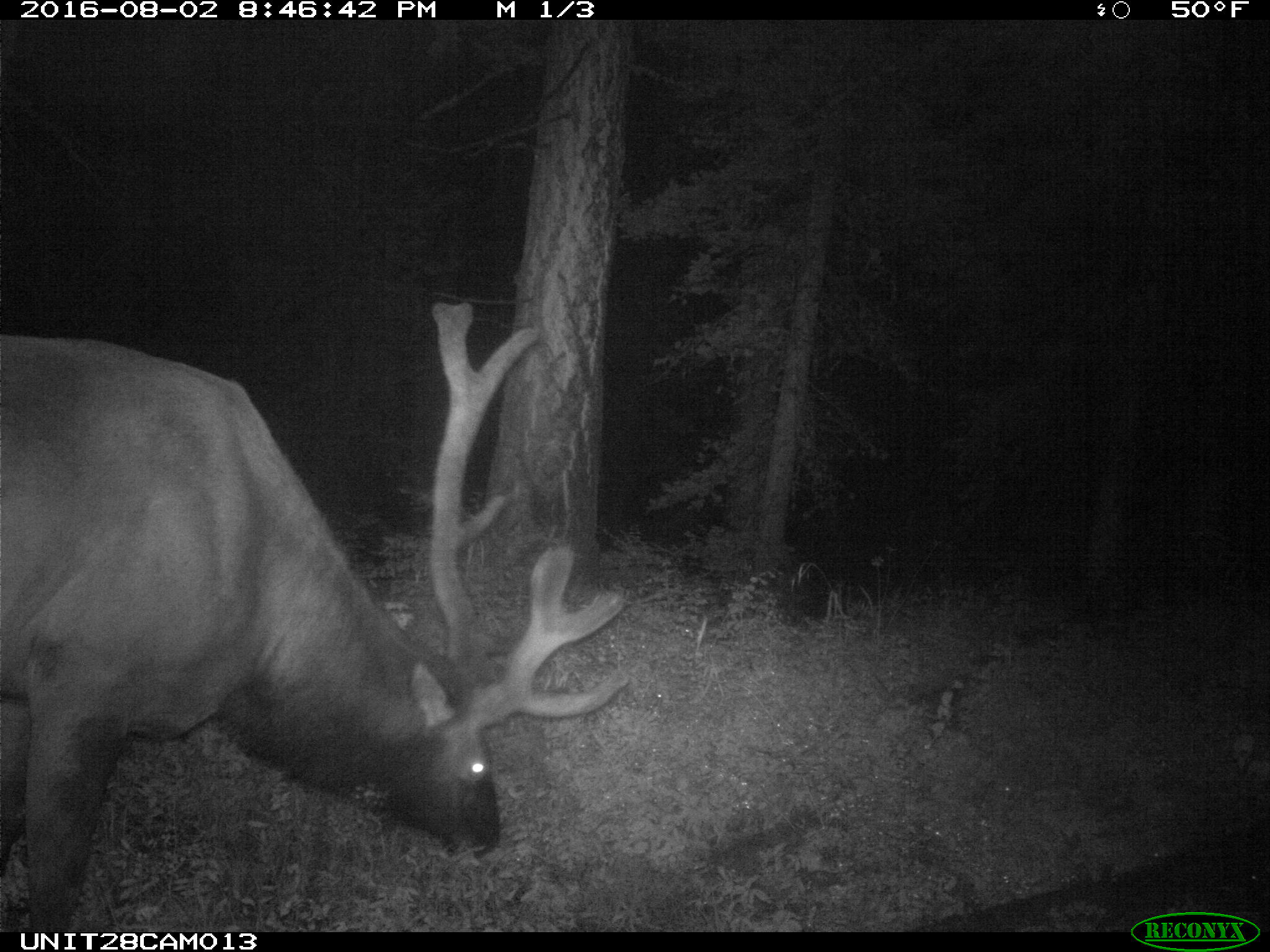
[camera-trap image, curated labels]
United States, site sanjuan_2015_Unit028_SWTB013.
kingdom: Animalia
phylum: Chordata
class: Mammalia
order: Artiodactyla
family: Cervidae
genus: Cervus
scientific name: Cervus elaphus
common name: red deer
Cervus elaphus (red deer).